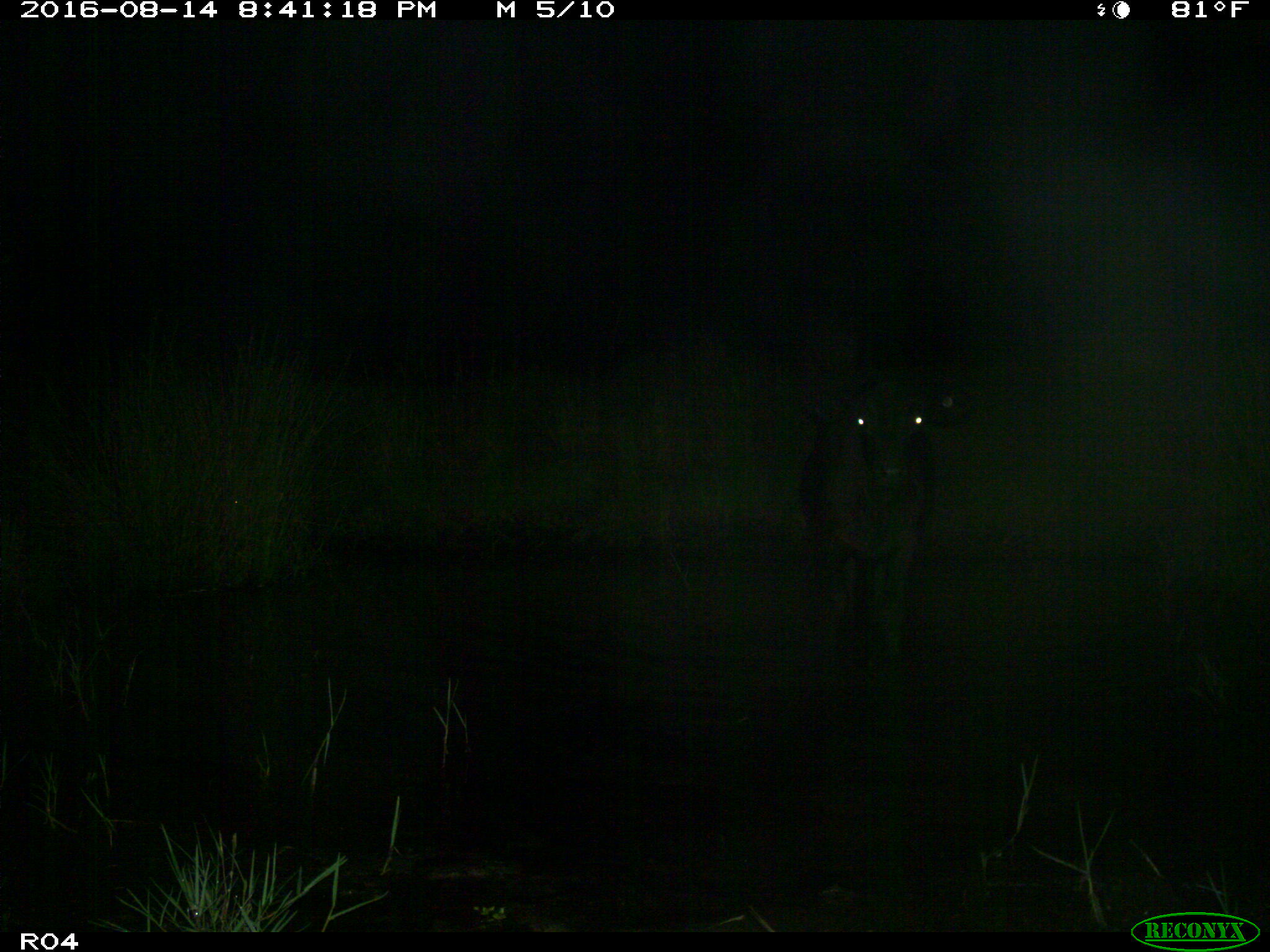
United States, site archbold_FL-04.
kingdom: Animalia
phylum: Chordata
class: Mammalia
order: Artiodactyla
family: Bovidae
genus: Bos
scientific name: Bos taurus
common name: domestic cow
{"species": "Bos taurus (domestic cow)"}